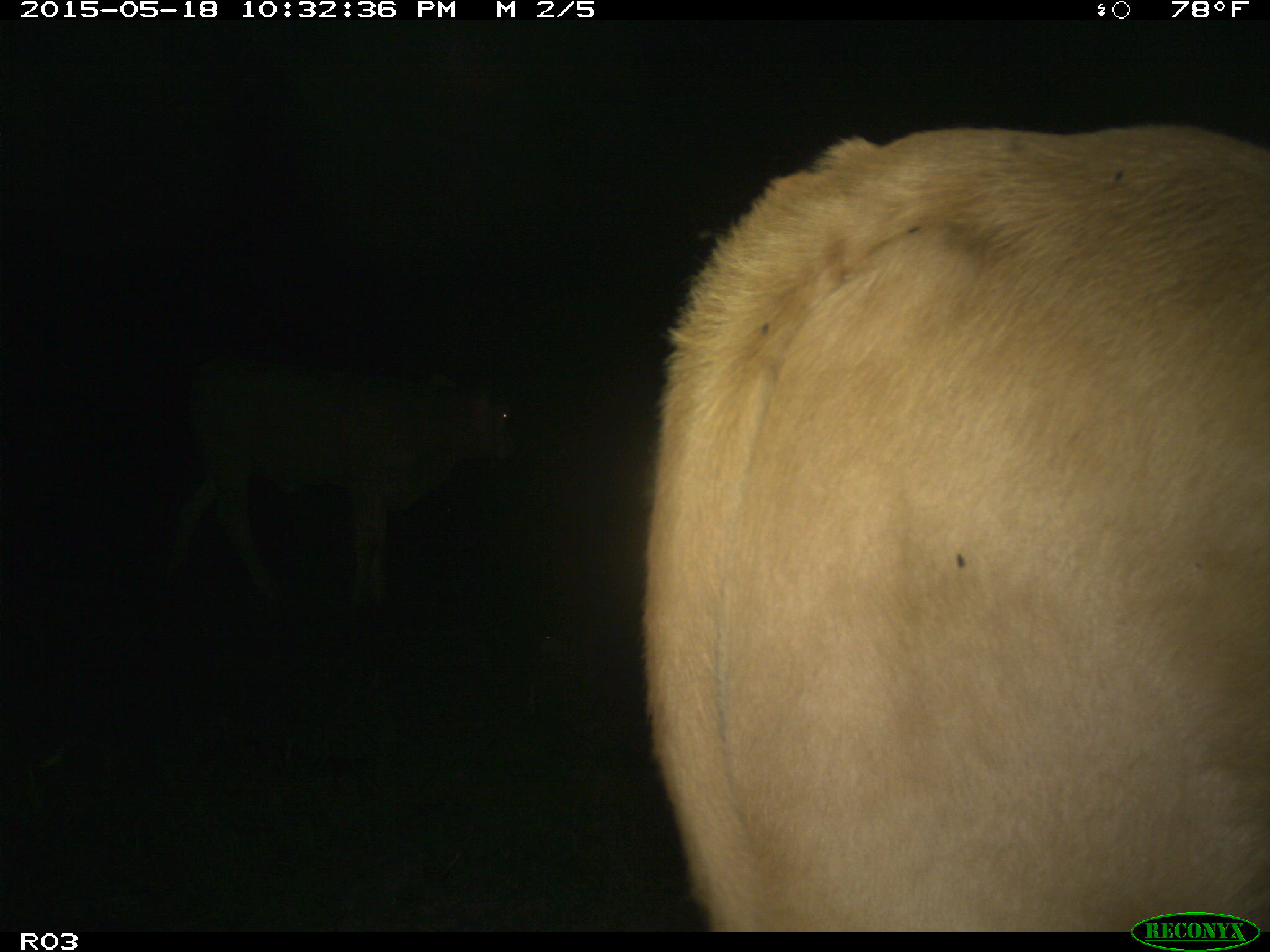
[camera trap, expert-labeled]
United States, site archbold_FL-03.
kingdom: Animalia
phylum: Chordata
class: Mammalia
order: Artiodactyla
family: Bovidae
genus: Bos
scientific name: Bos taurus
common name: domestic cow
Bos taurus (domestic cow).